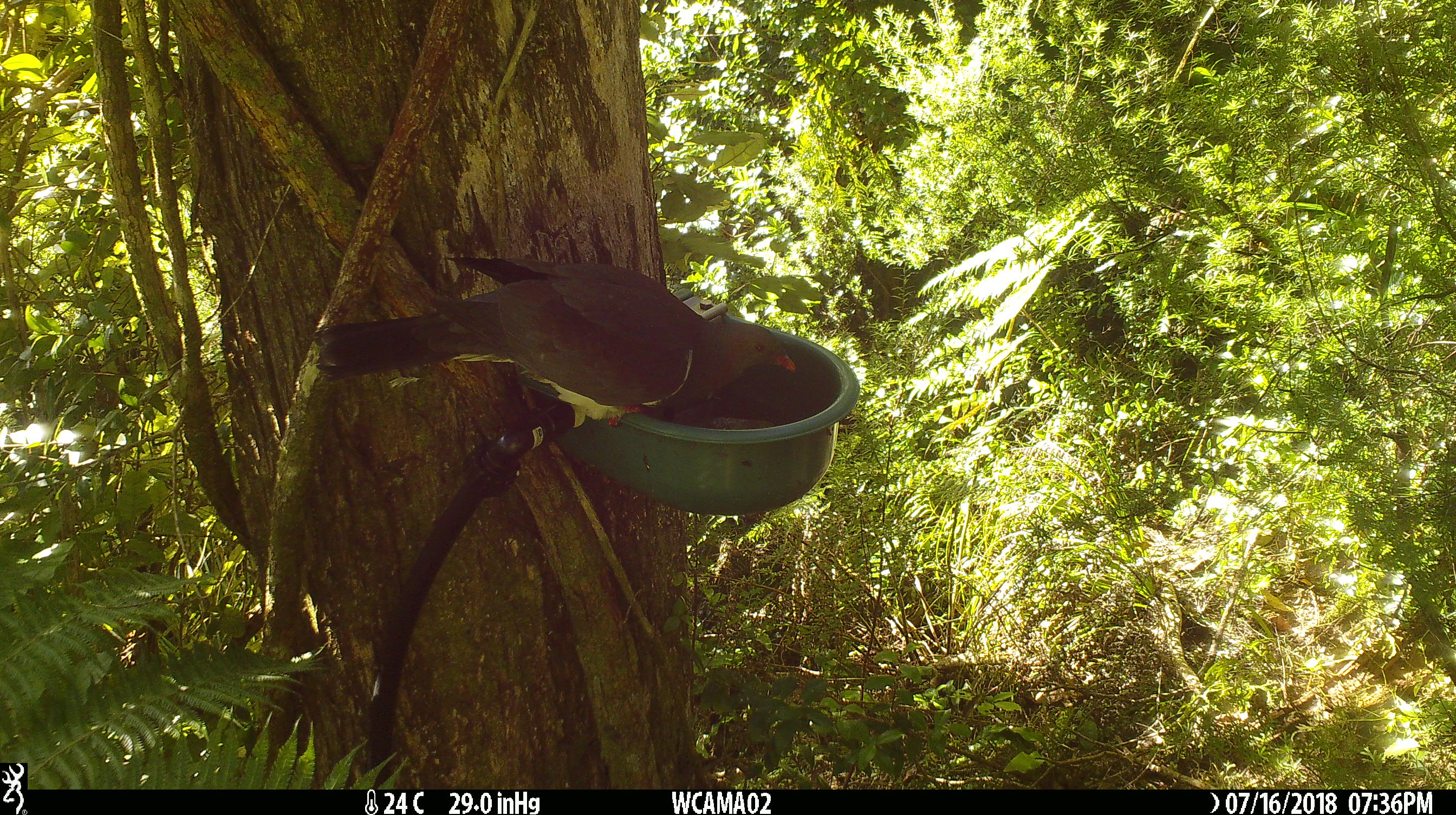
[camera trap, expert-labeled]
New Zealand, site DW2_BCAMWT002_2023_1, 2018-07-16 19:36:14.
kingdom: Animalia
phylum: Chordata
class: Aves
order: Columbiformes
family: Columbidae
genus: Hemiphaga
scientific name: Hemiphaga novaeseelandiae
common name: new zealand pigeon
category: kereru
Kereru (new zealand pigeon) (Hemiphaga novaeseelandiae).